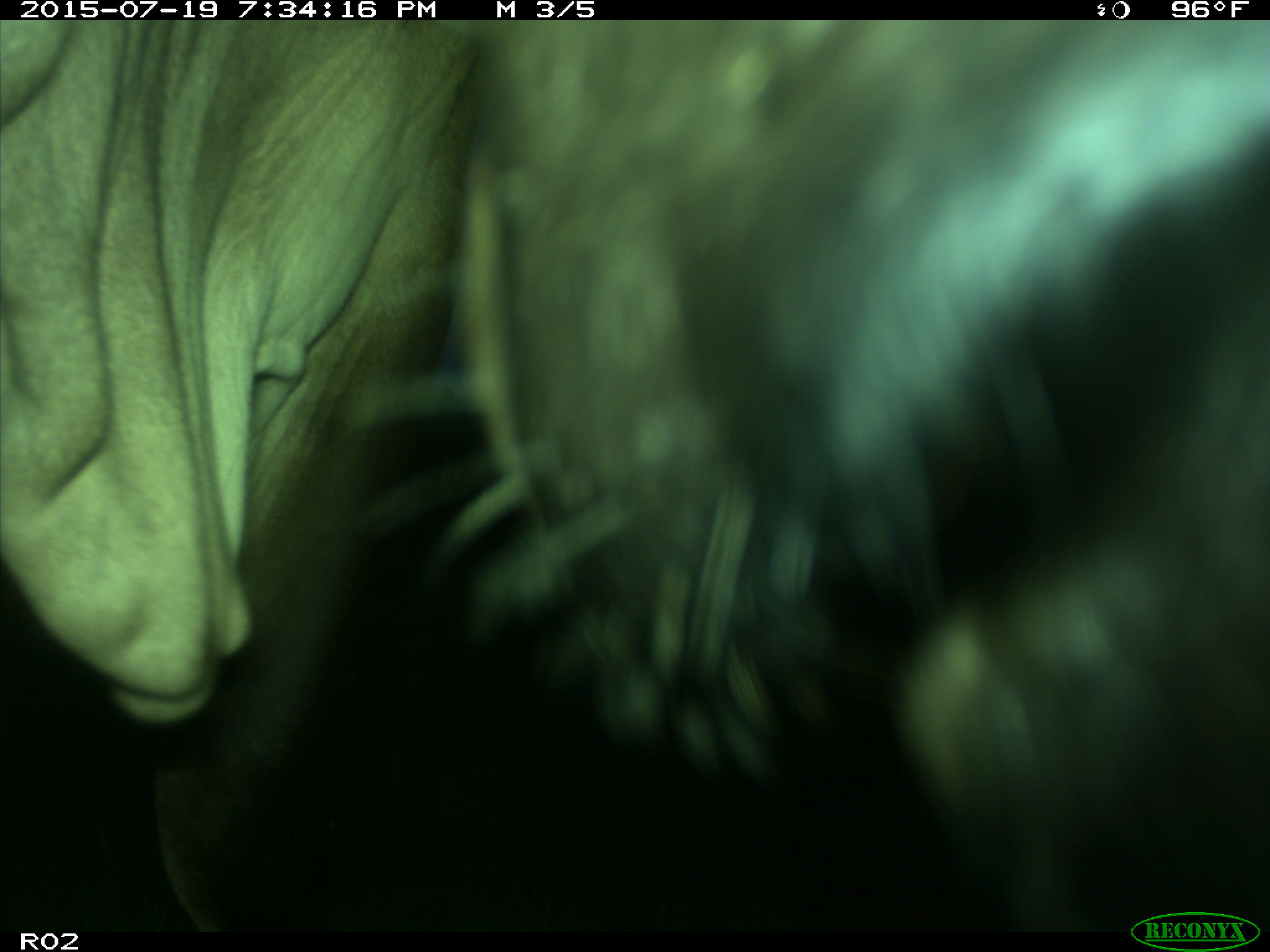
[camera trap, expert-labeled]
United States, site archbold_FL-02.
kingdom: Animalia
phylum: Chordata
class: Mammalia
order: Artiodactyla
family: Bovidae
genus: Bos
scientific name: Bos taurus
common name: domestic cow